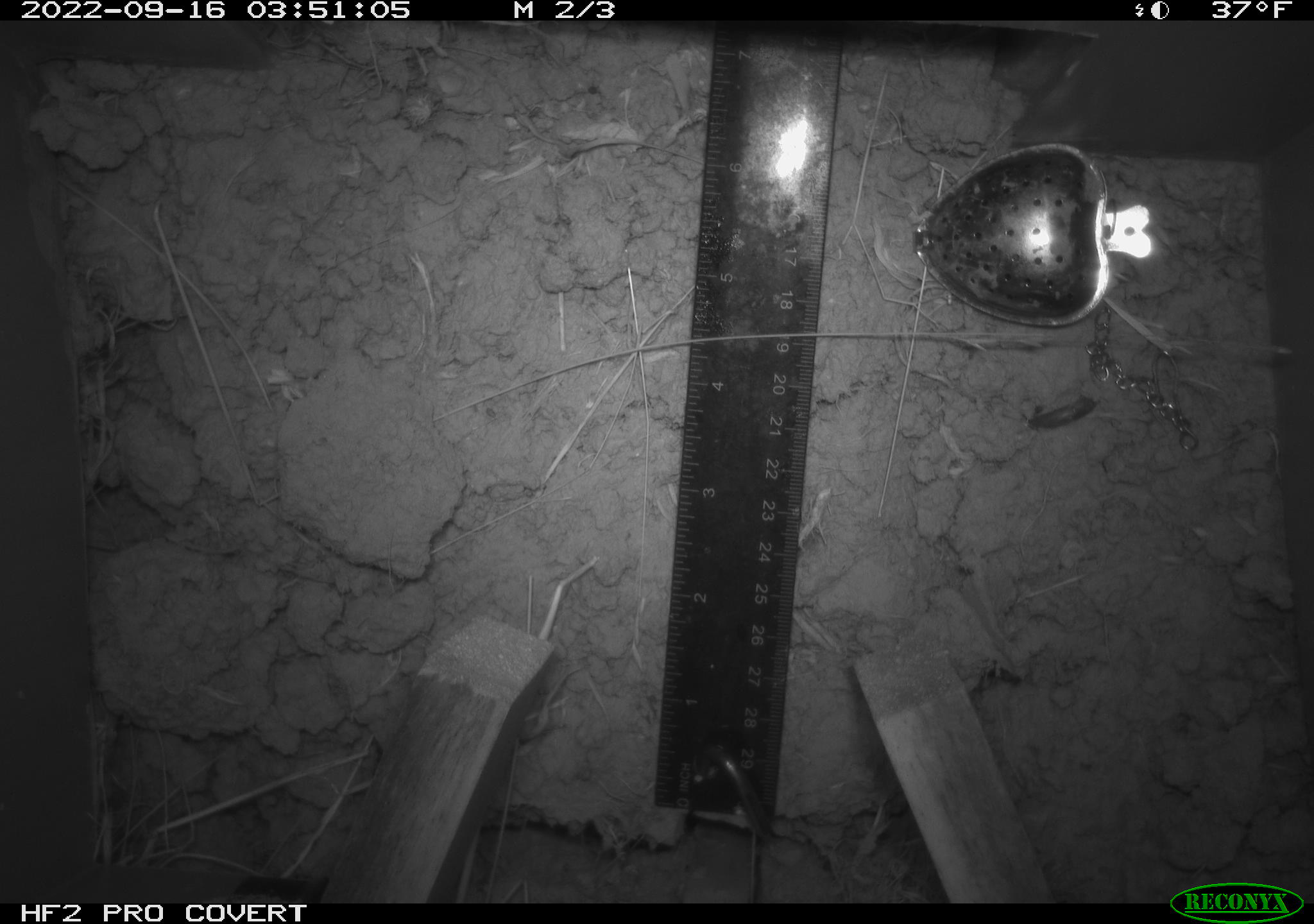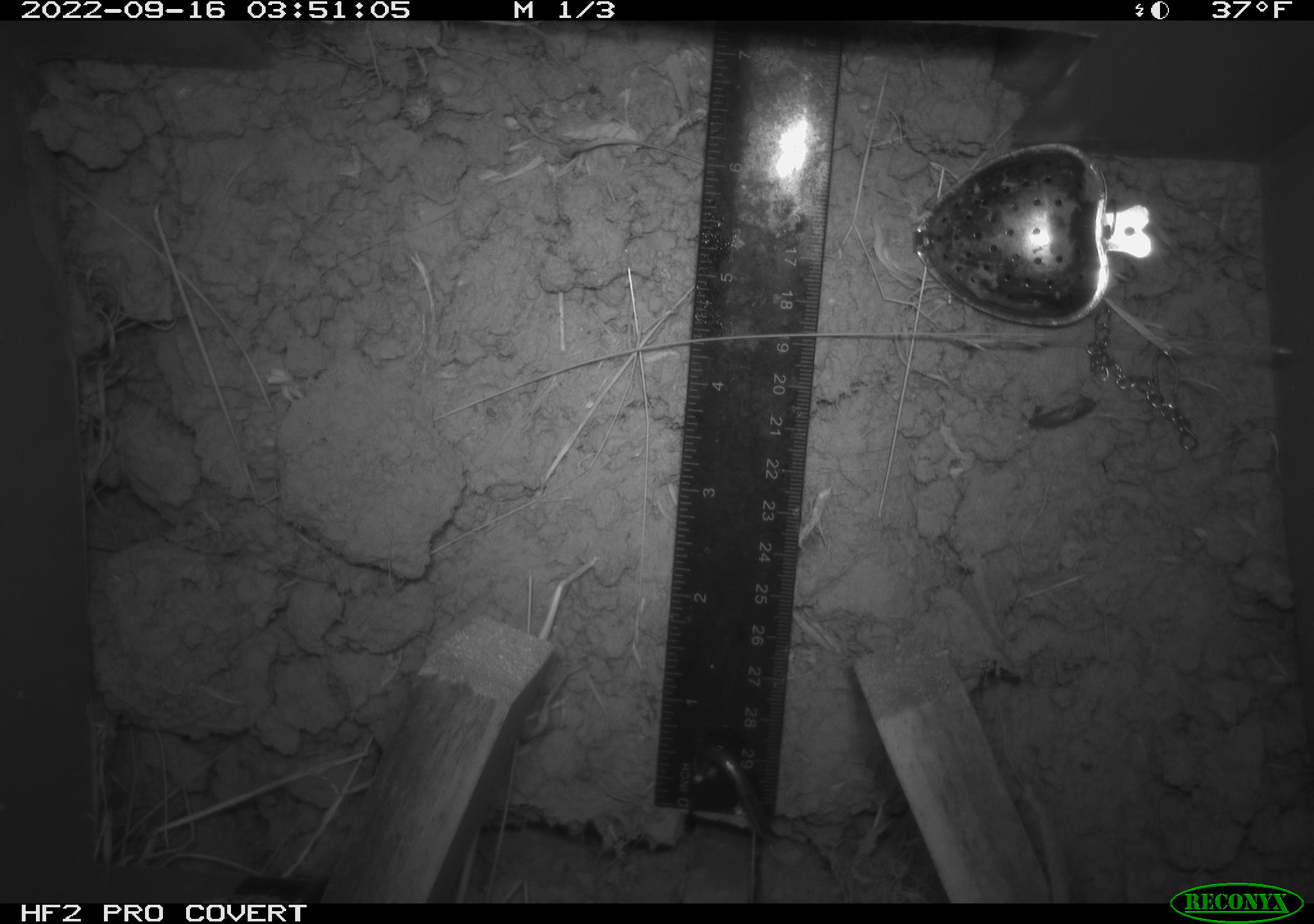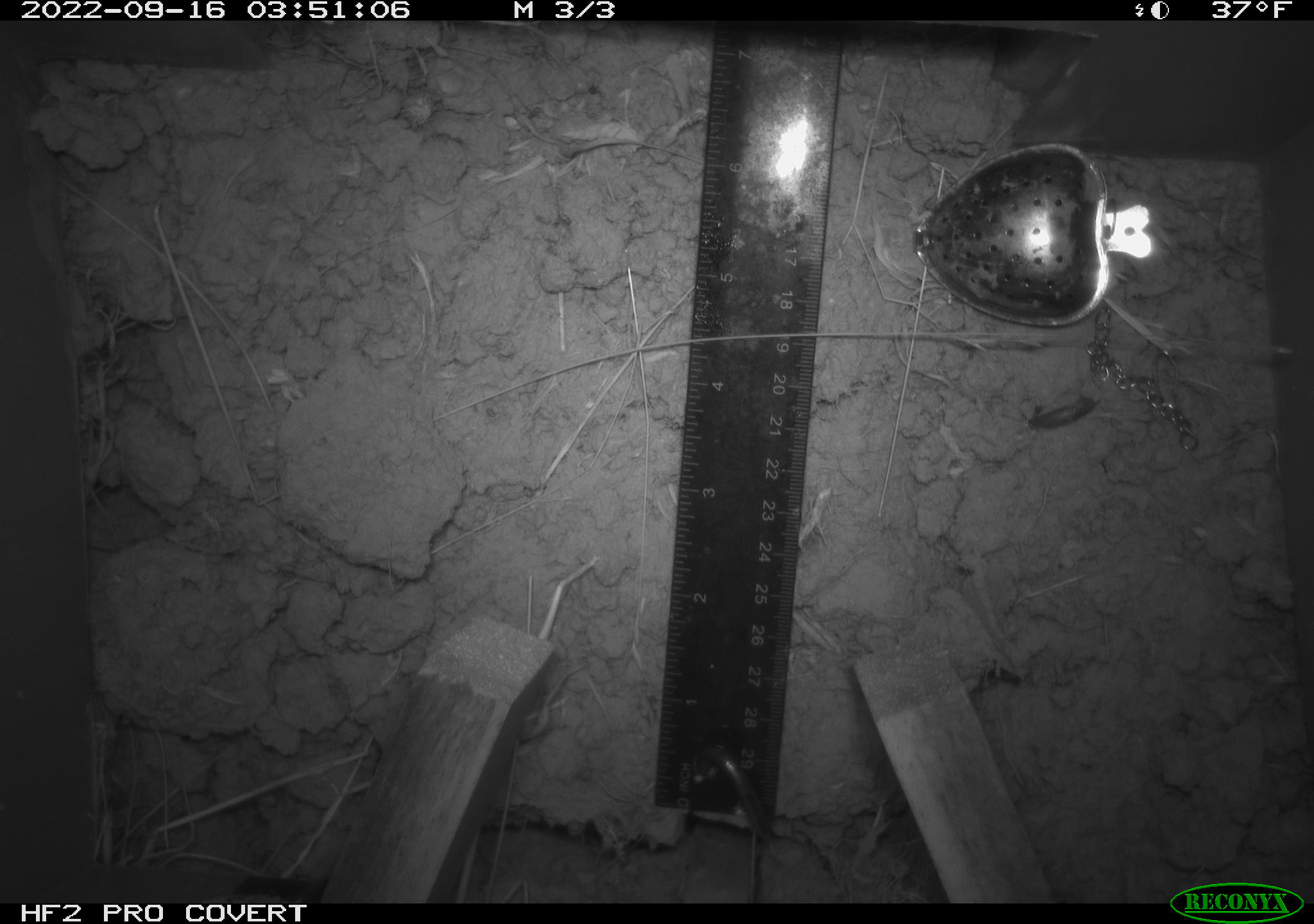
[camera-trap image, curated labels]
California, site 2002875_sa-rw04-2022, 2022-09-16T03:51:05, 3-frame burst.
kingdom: Animalia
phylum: Chordata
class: Mammalia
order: Rodentia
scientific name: Rodentia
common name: mouse species